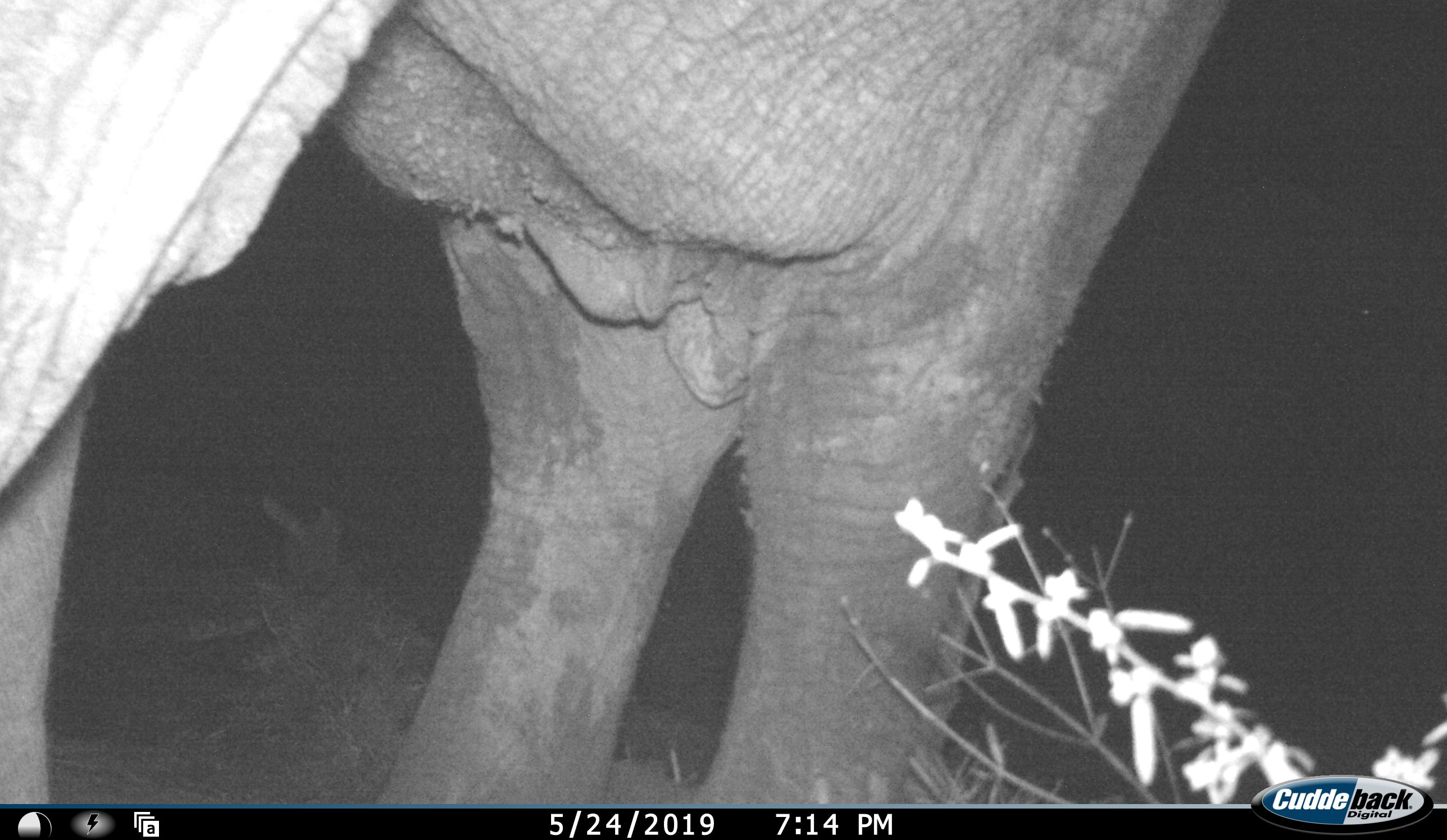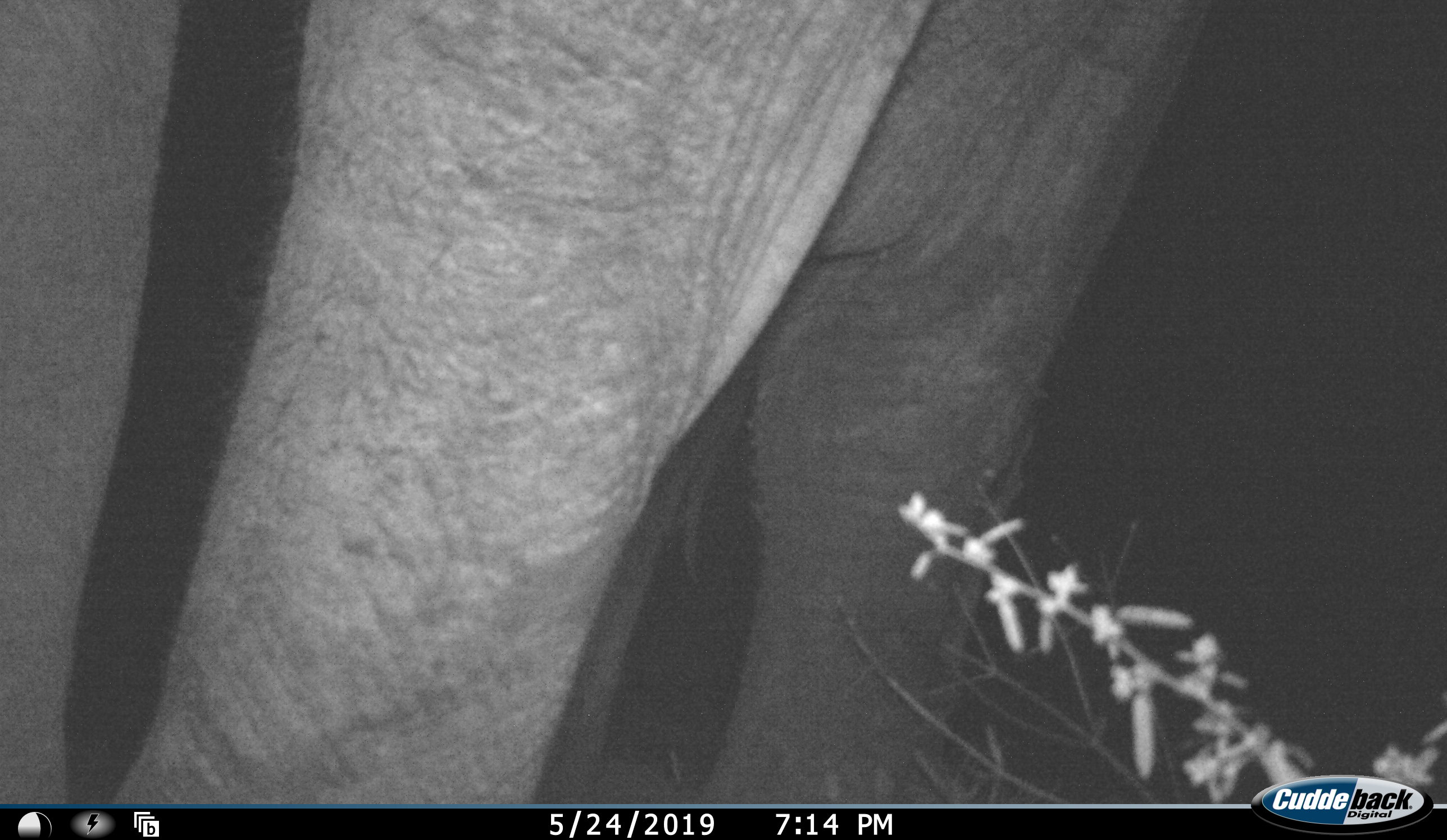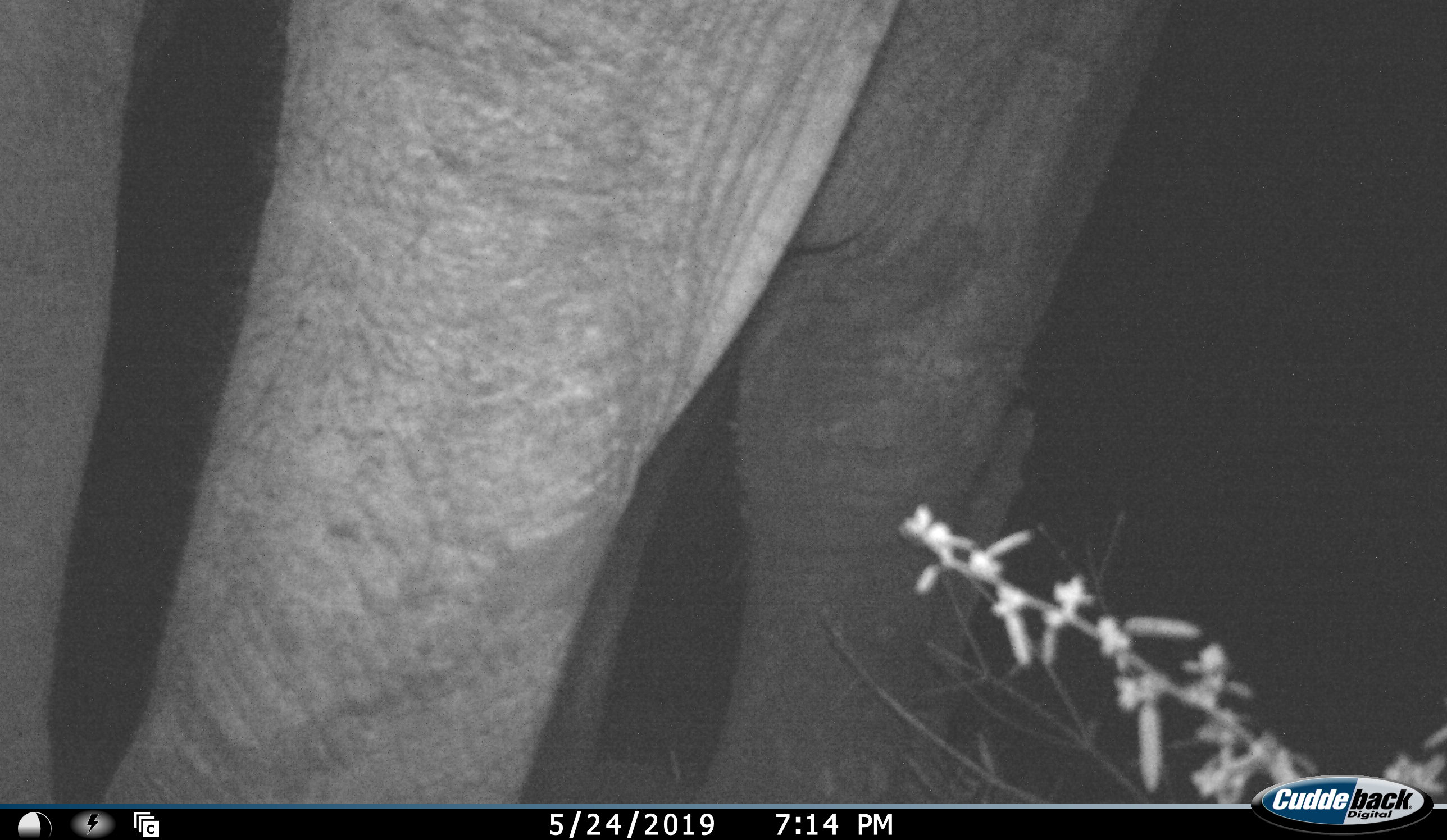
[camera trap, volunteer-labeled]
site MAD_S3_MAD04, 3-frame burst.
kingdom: Animalia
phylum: Chordata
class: Mammalia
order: Proboscidea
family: Elephantidae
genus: Loxodonta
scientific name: Loxodonta africana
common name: african bush elephant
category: elephant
Elephant (african bush elephant) (Loxodonta africana), count 1. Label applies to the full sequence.